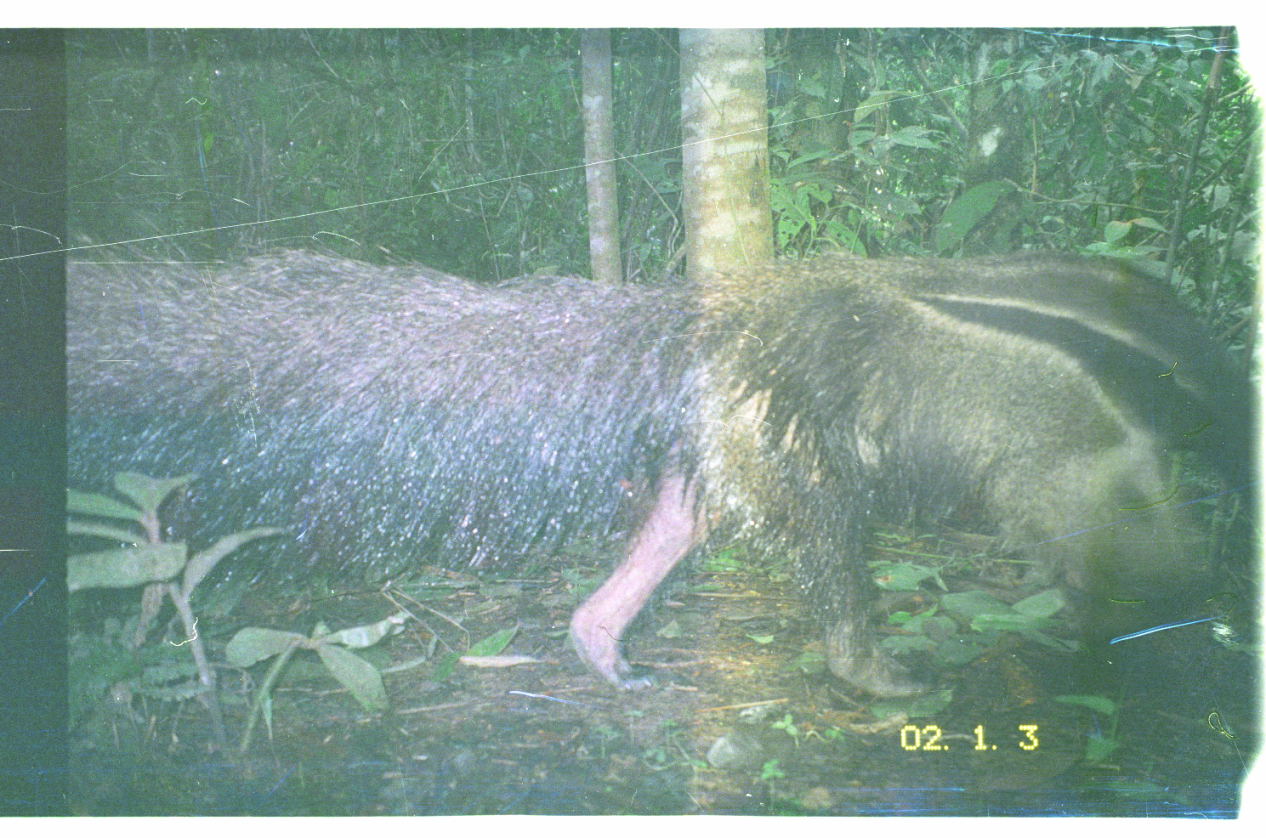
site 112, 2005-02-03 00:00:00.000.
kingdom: Animalia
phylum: Chordata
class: Mammalia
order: Pilosa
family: Myrmecophagidae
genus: Myrmecophaga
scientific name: Myrmecophaga tridactyla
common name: giant anteater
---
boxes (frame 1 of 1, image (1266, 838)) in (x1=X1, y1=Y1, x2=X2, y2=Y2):
myrmecophaga tridactyla: (x1=61, y1=242, x2=1247, y2=700)